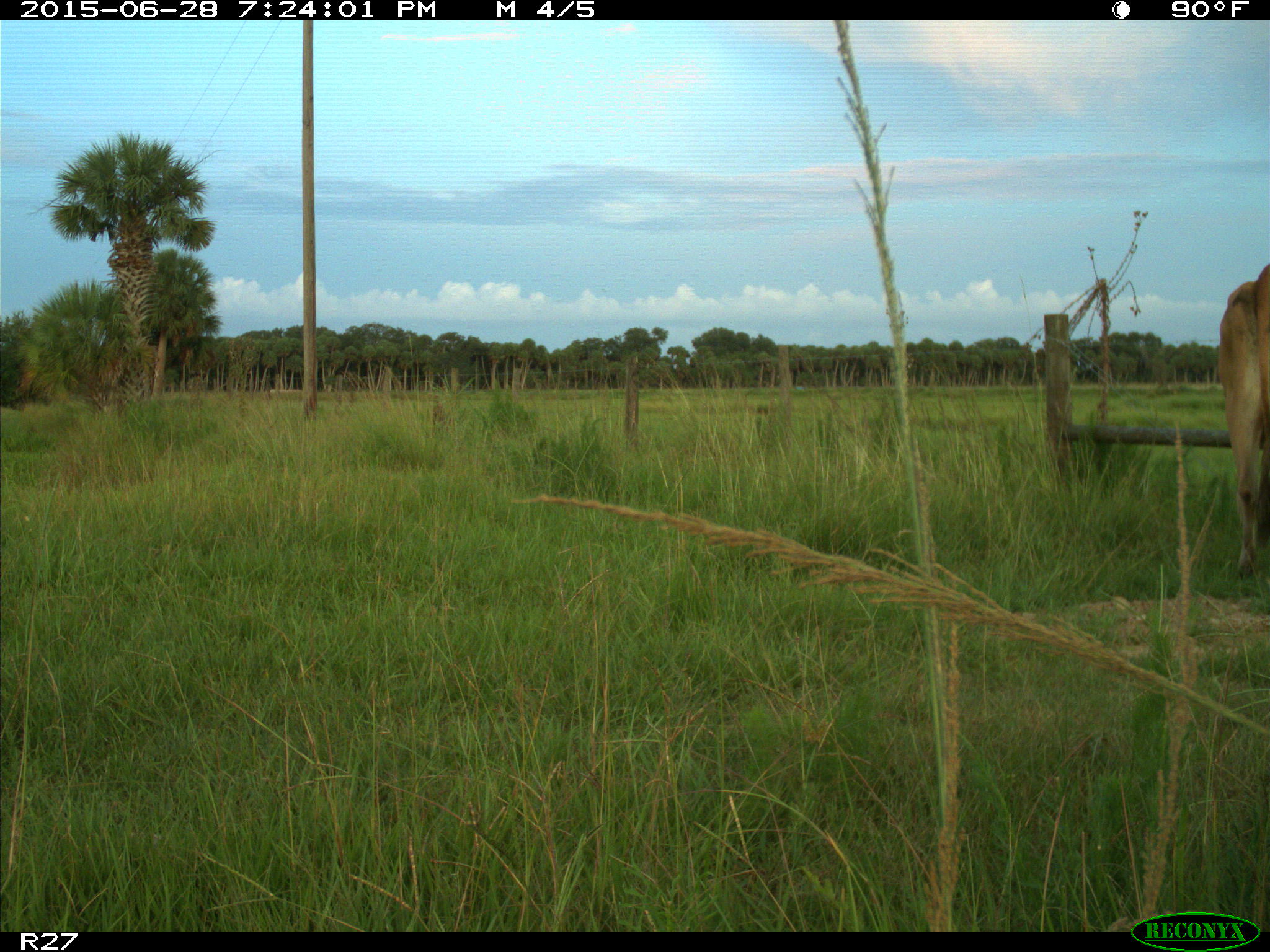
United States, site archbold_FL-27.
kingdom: Animalia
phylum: Chordata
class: Mammalia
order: Artiodactyla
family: Bovidae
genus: Bos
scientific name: Bos taurus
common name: domestic cow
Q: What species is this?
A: Bos taurus (domestic cow).